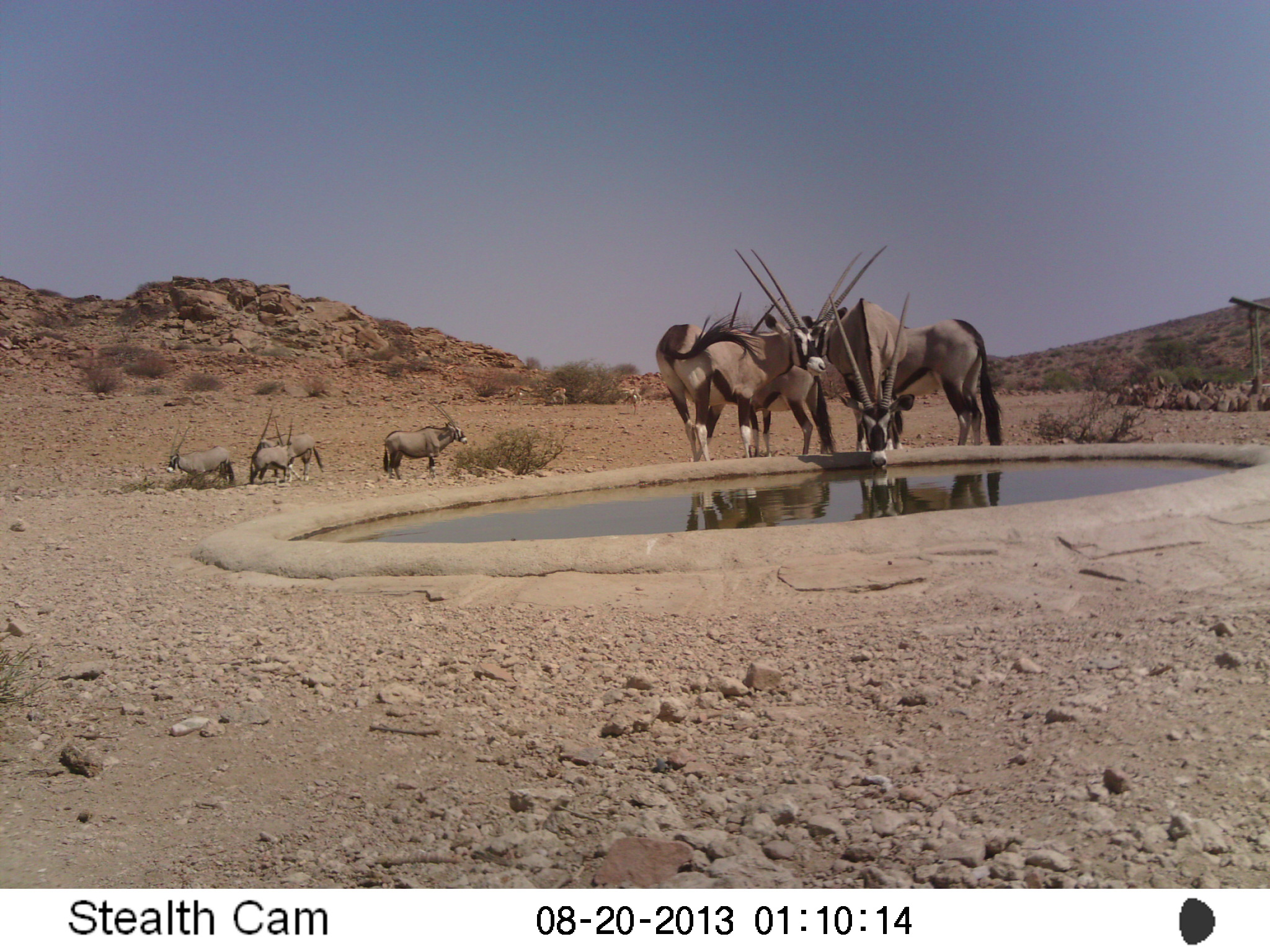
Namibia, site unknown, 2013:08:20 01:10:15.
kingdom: Animalia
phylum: Chordata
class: Mammalia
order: Artiodactyla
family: Bovidae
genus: Oryx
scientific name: Oryx gazella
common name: gemsbok